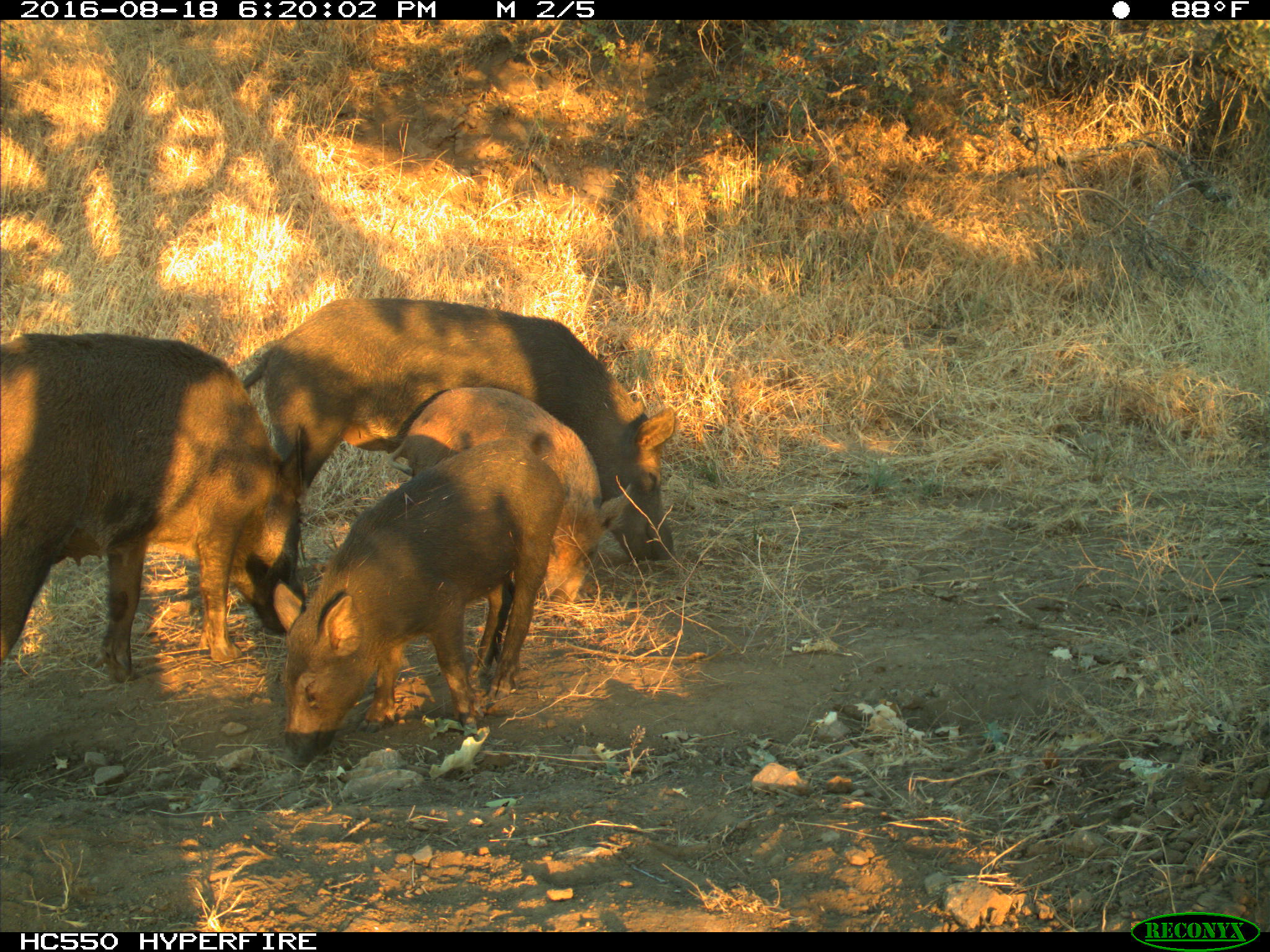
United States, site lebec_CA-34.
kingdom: Animalia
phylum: Chordata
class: Mammalia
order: Artiodactyla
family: Suidae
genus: Sus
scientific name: Sus scrofa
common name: wild boar